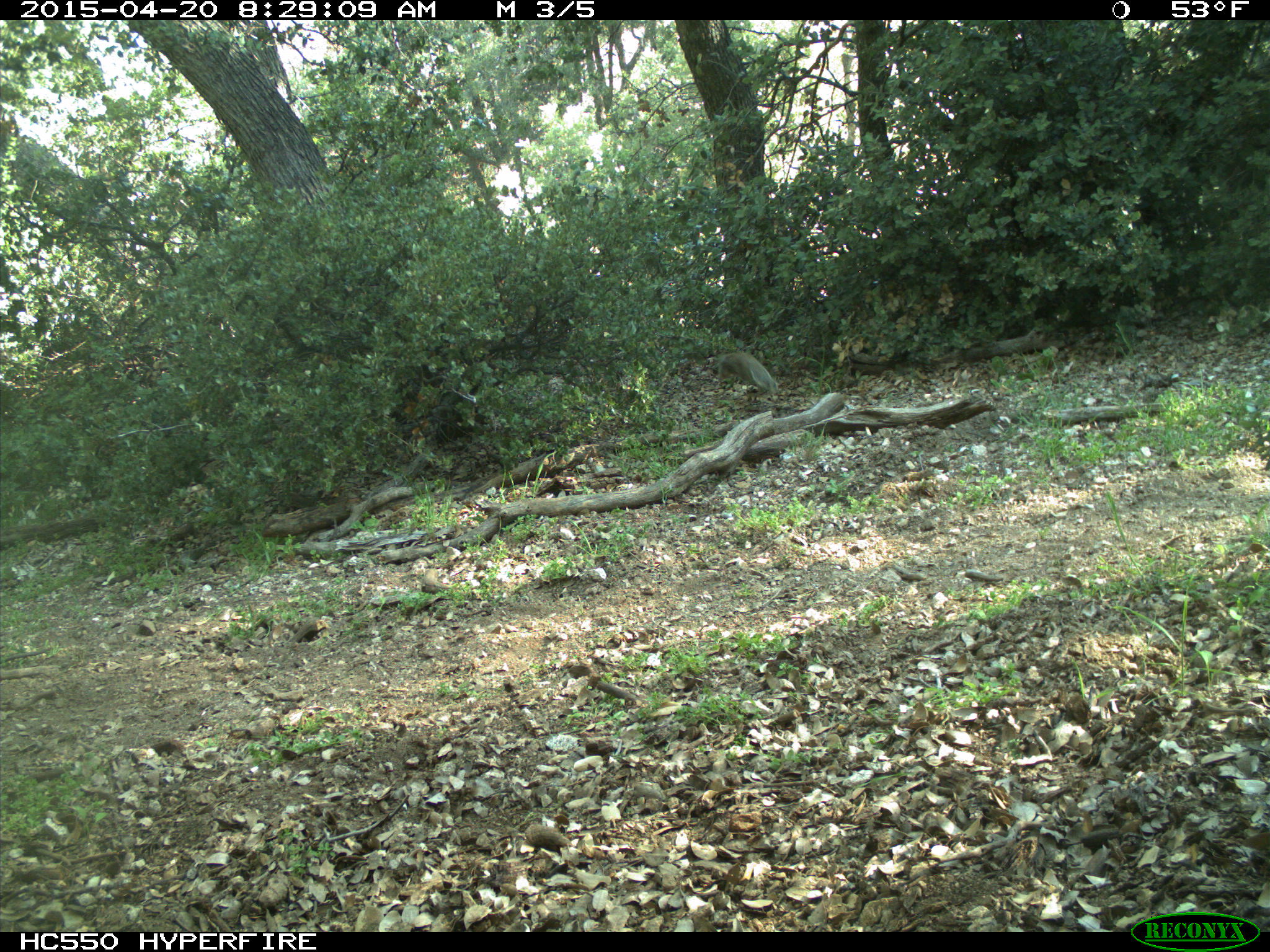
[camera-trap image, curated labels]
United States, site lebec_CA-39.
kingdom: Animalia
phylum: Chordata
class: Mammalia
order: Rodentia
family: Sciuridae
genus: Otospermophilus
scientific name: Otospermophilus beecheyi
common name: california ground squirrel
Otospermophilus beecheyi (california ground squirrel).